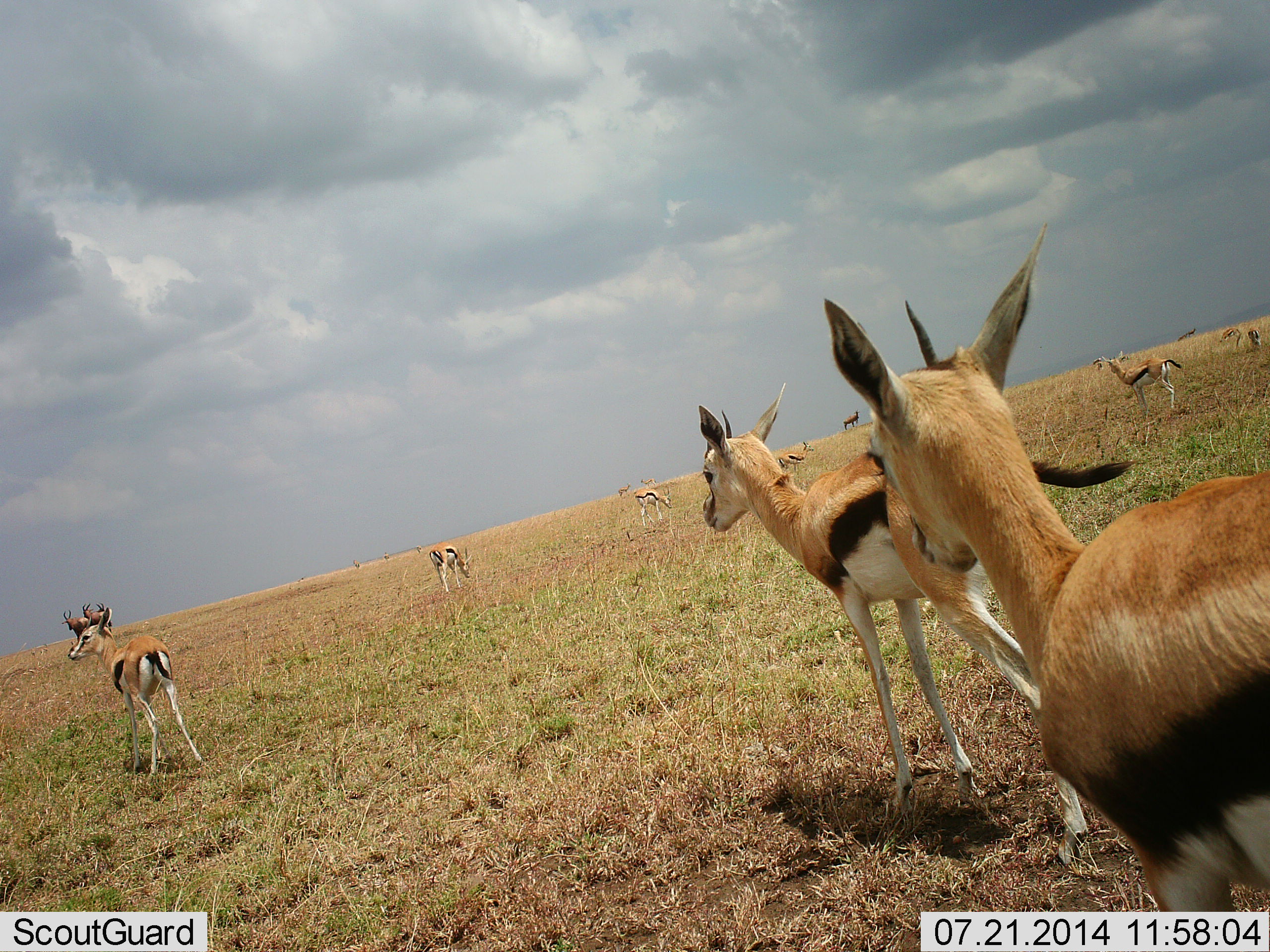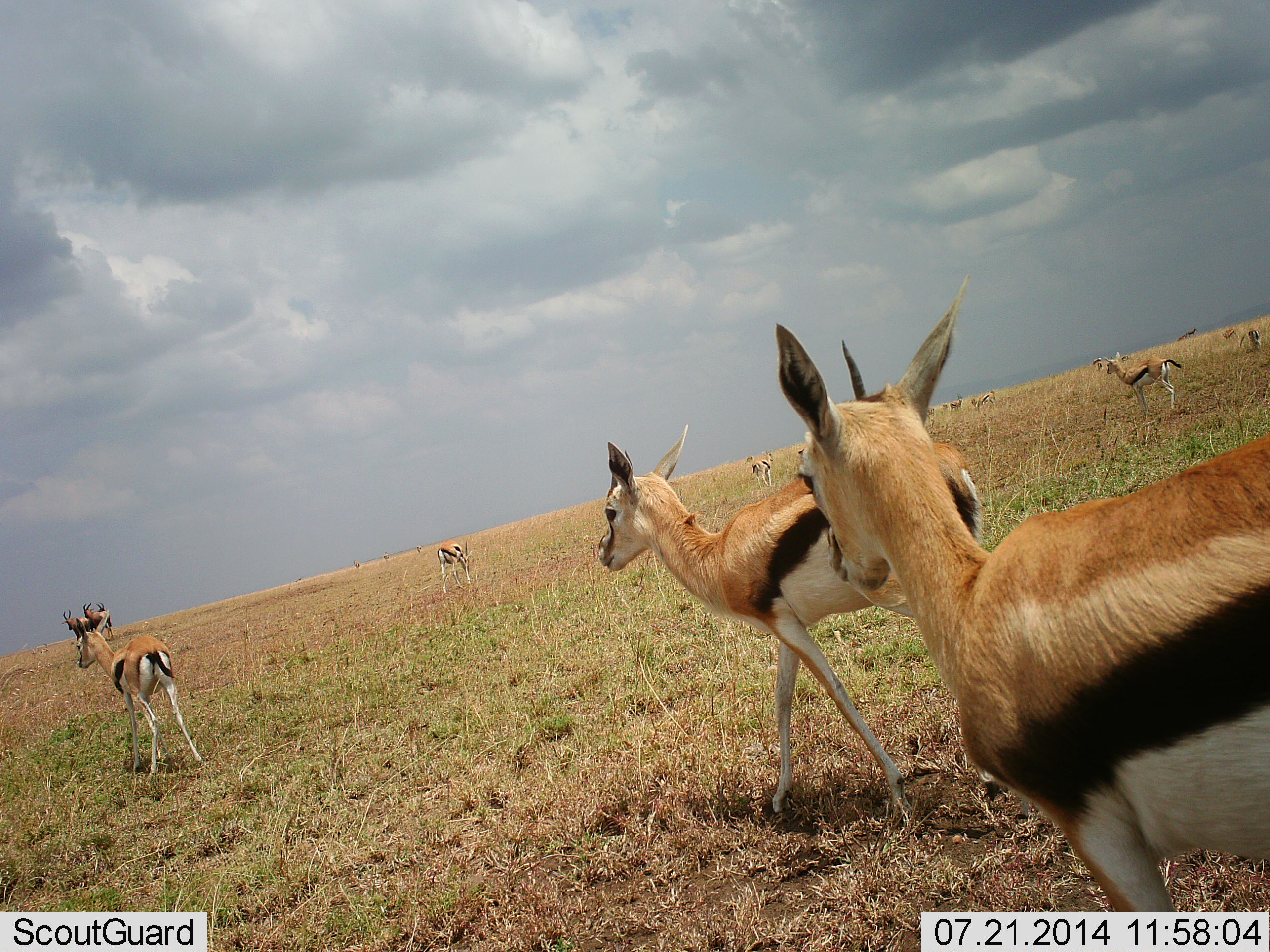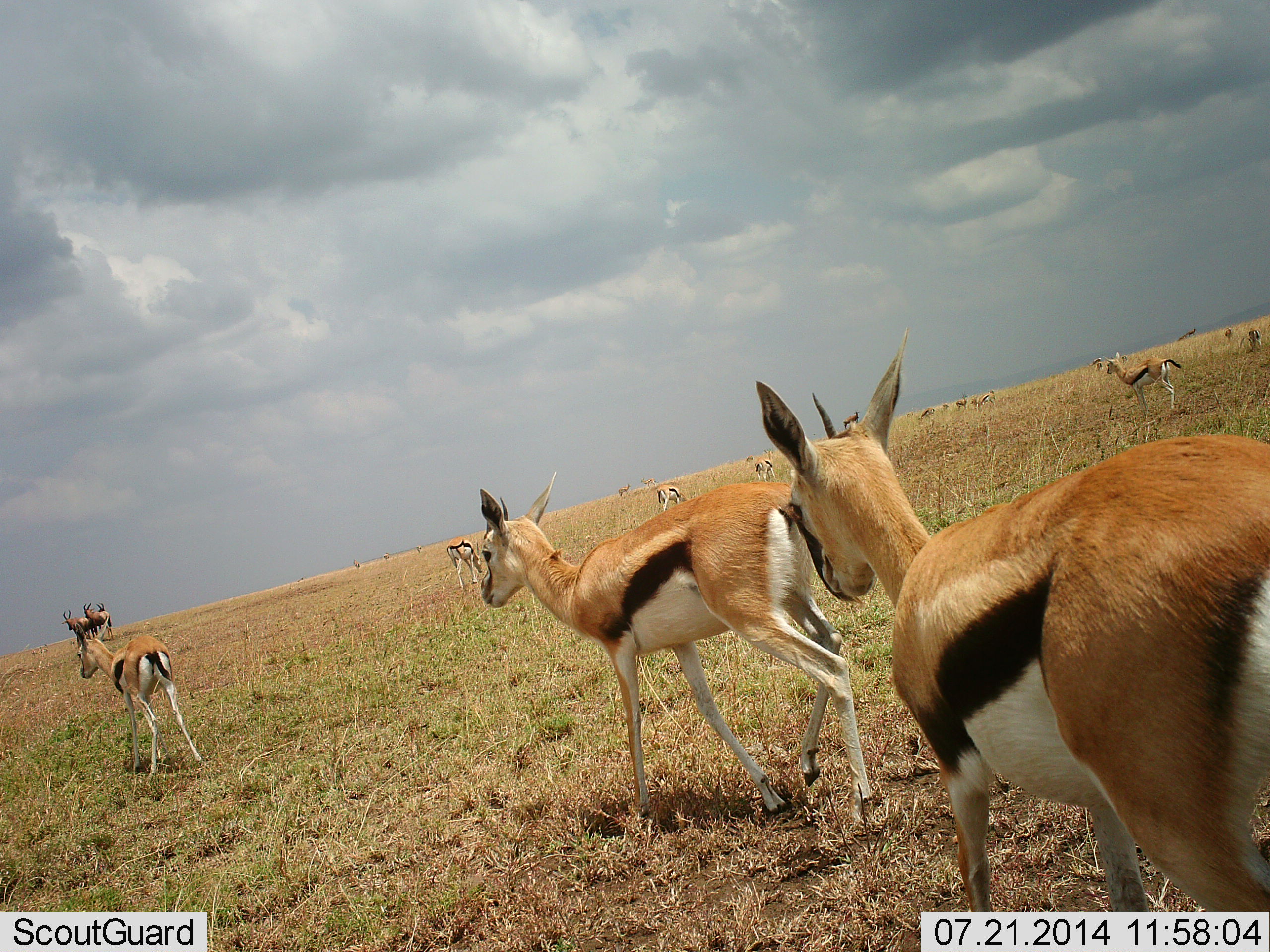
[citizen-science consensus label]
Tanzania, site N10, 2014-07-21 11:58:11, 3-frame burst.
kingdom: Animalia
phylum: Chordata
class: Mammalia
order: Artiodactyla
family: Bovidae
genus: Eudorcas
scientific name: Eudorcas thomsonii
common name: thomson's gazelle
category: gazellethomsons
Gazellethomsons (thomson's gazelle) (Eudorcas thomsonii), count 11-50. Behavior (volunteer vote fractions): standing 45%, resting 0%, moving 100%, interacting 0%. Young present (vote fraction): 9%. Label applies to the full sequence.